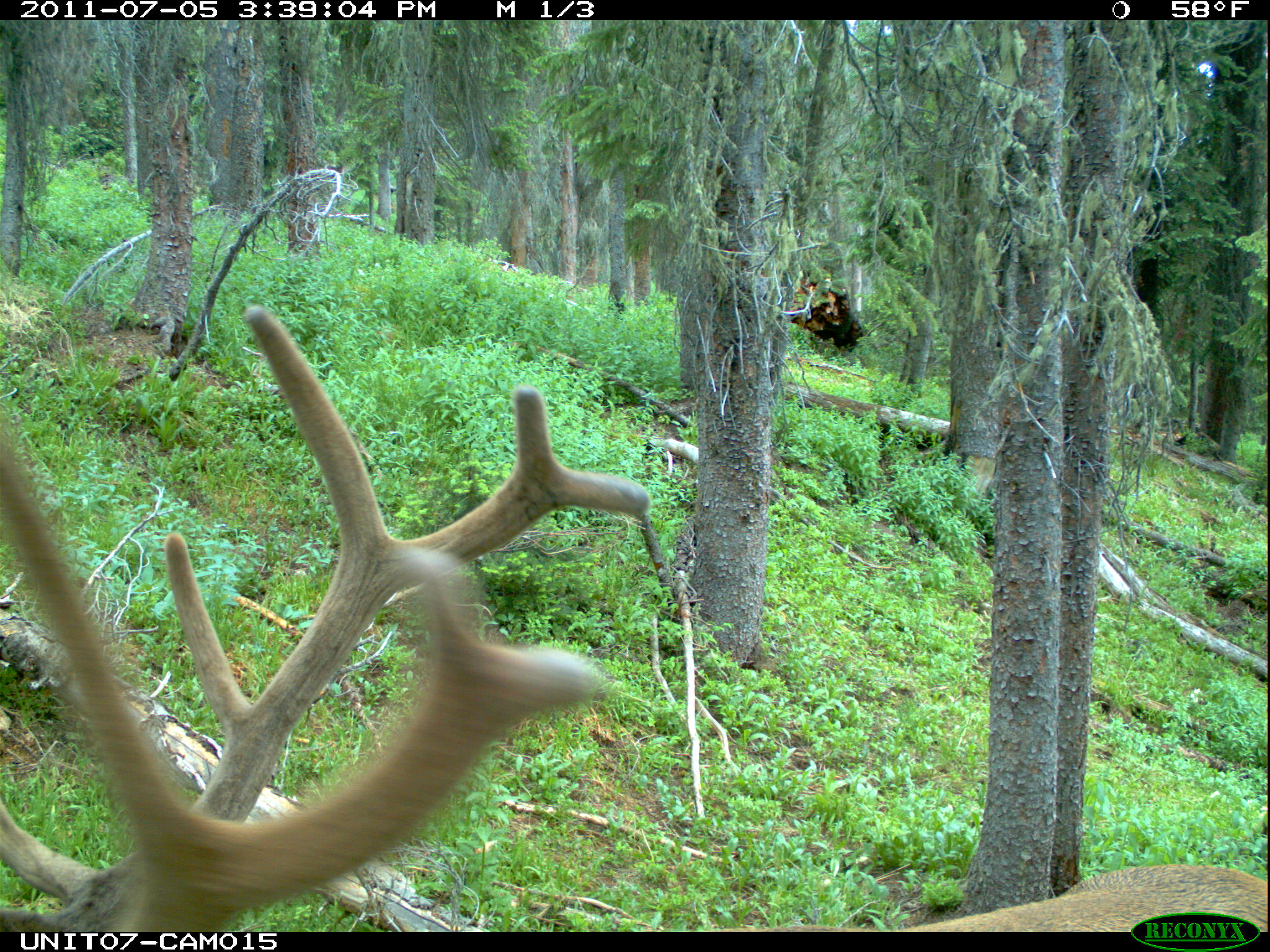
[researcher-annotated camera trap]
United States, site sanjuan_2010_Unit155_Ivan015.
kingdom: Animalia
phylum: Chordata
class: Mammalia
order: Artiodactyla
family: Cervidae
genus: Cervus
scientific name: Cervus elaphus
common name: red deer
Cervus elaphus (red deer).